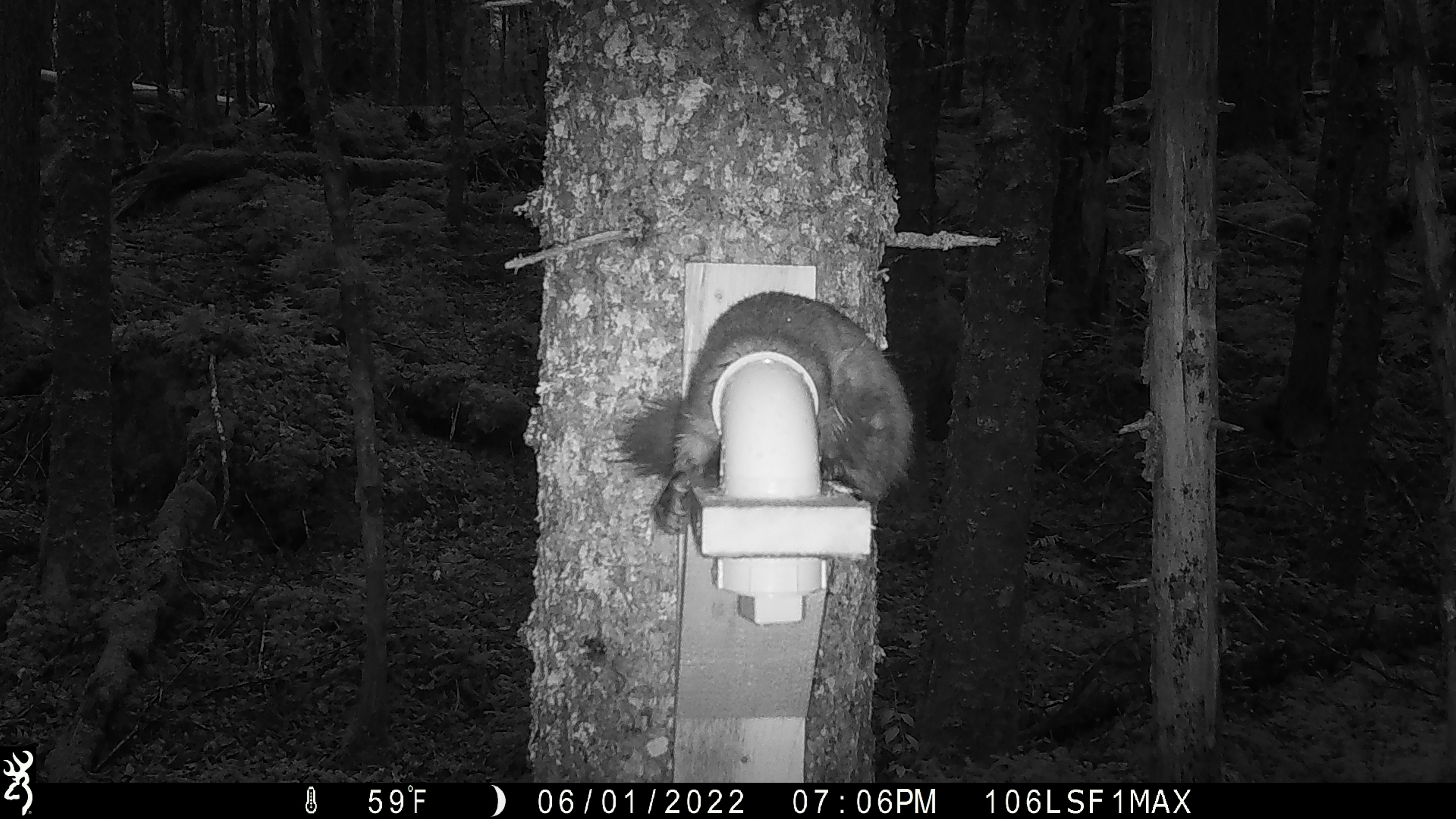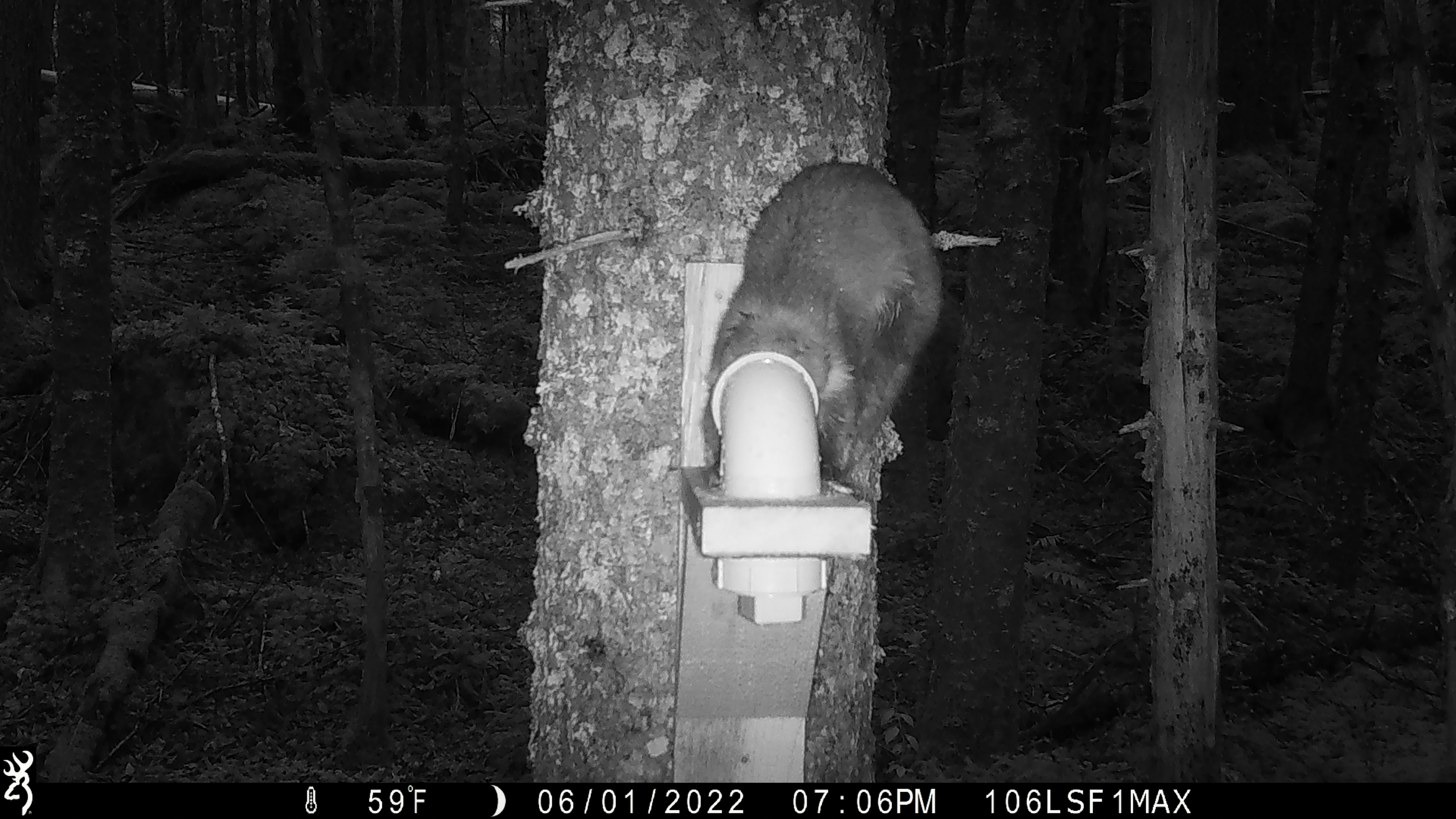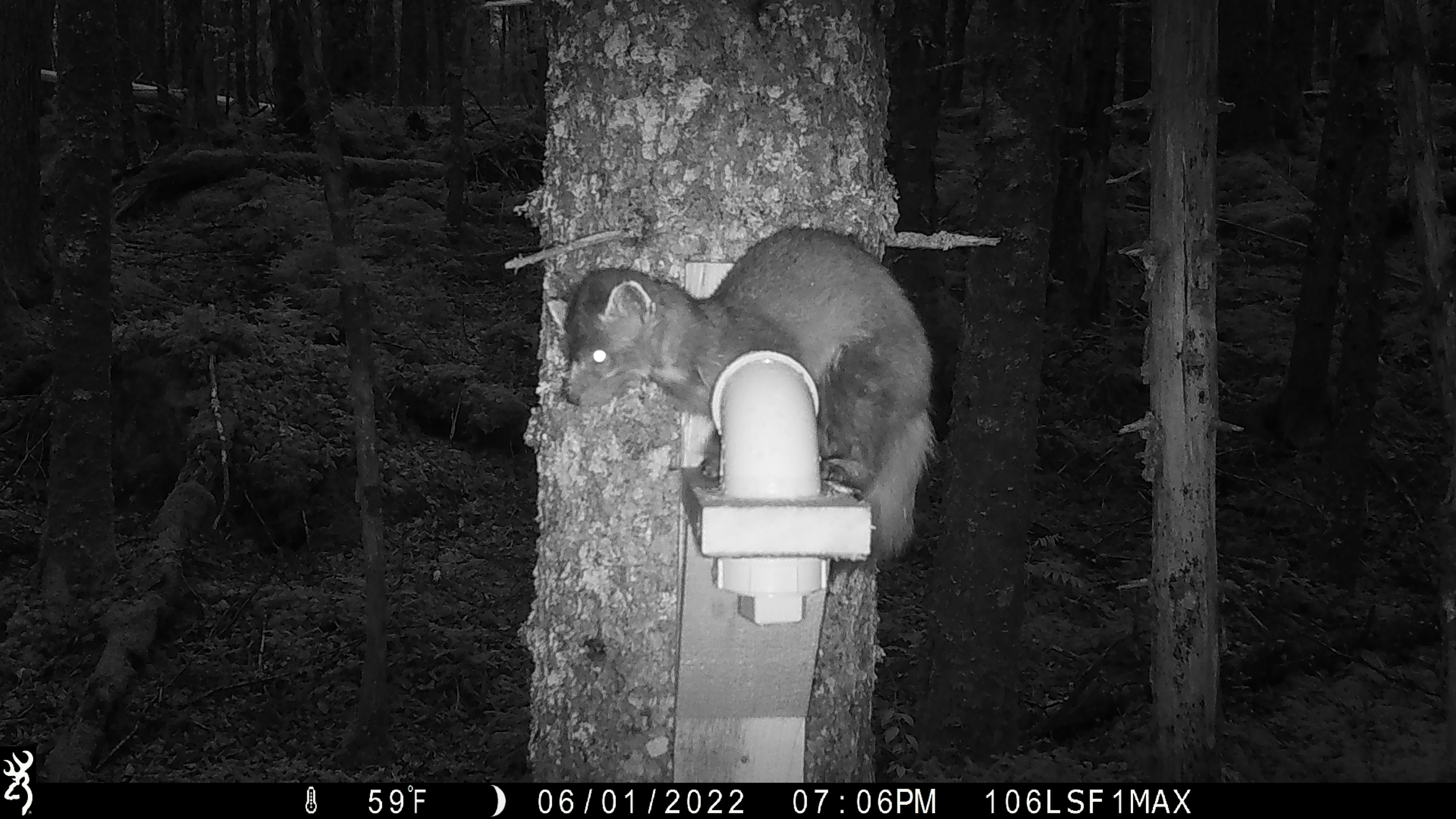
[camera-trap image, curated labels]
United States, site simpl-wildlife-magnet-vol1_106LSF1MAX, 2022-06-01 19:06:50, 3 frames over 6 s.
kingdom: Animalia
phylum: Chordata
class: Mammalia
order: Carnivora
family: Mustelidae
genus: Martes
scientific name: Martes americana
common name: american marten